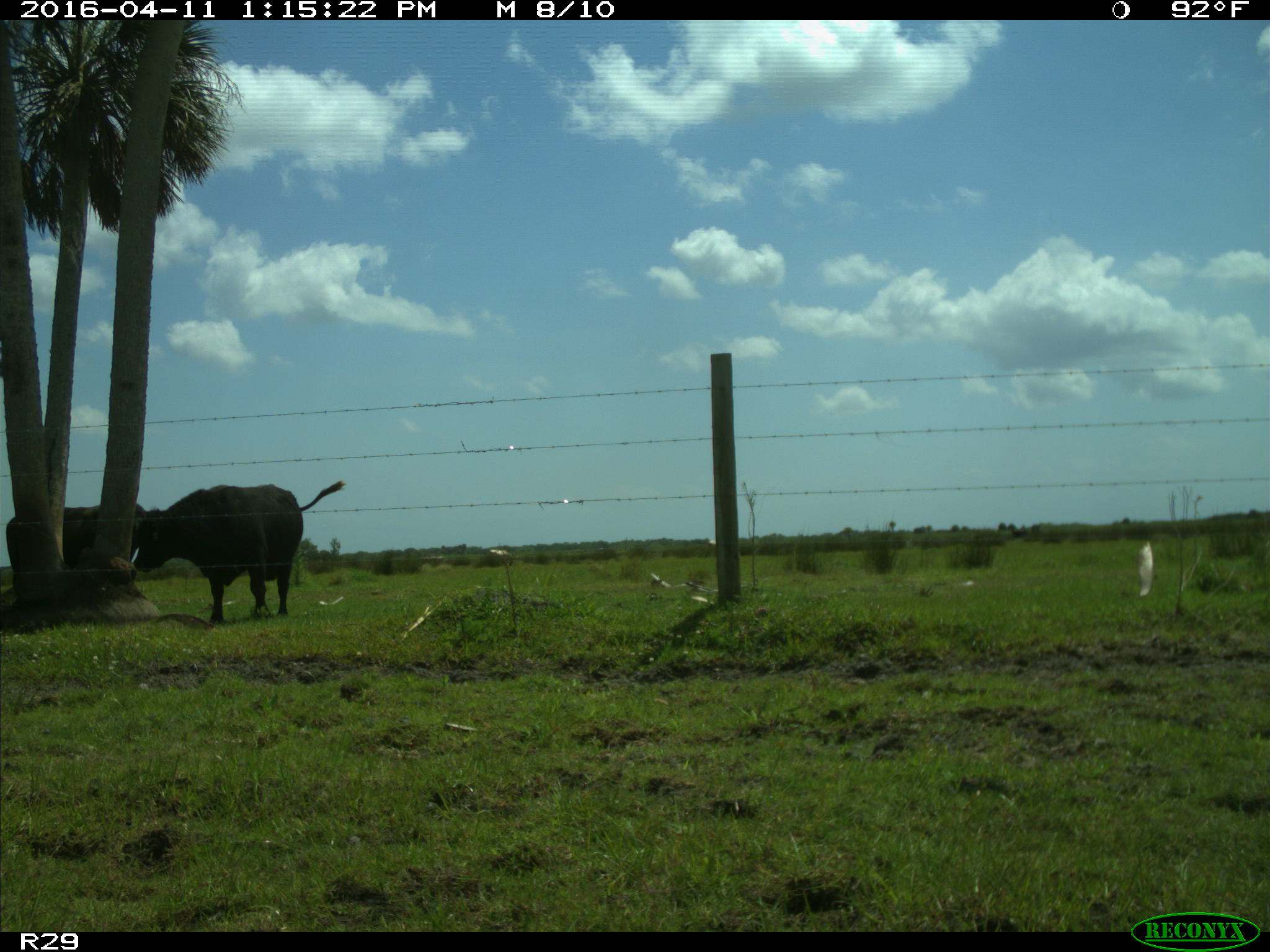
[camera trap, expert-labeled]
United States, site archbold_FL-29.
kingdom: Animalia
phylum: Chordata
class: Mammalia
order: Artiodactyla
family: Bovidae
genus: Bos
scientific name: Bos taurus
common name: domestic cow